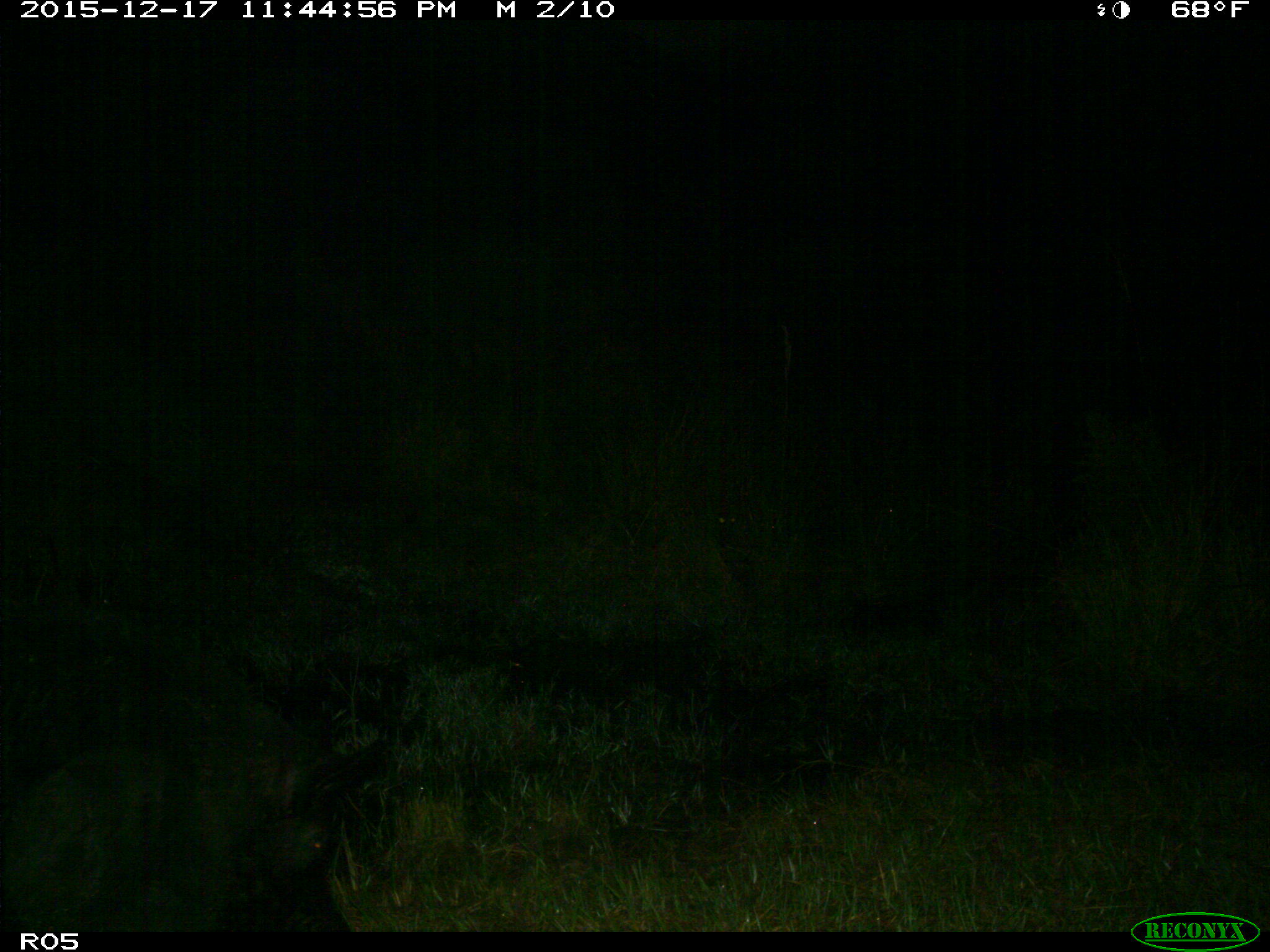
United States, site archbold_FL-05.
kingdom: Animalia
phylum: Chordata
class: Mammalia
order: Artiodactyla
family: Suidae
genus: Sus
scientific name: Sus scrofa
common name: wild boar